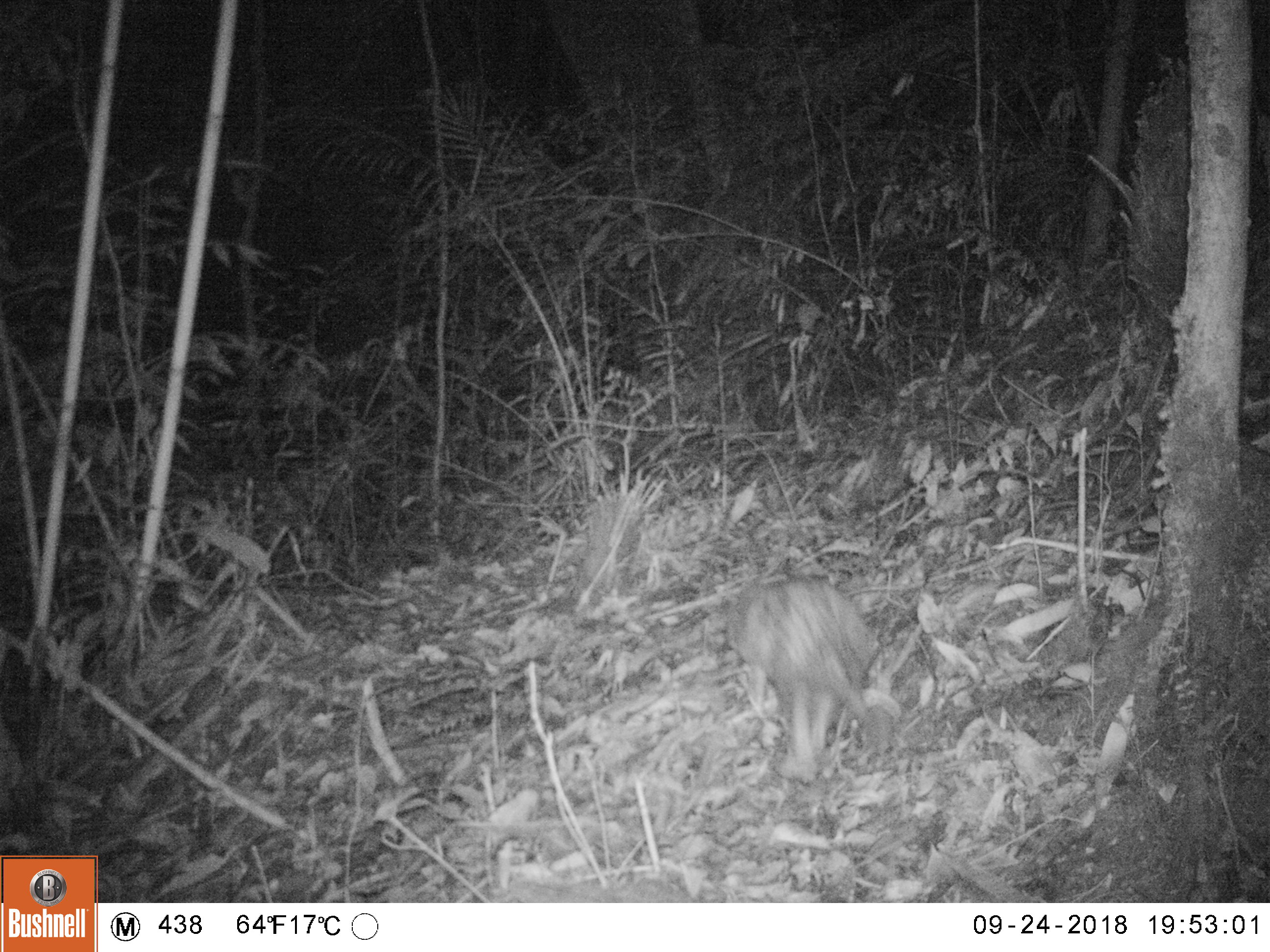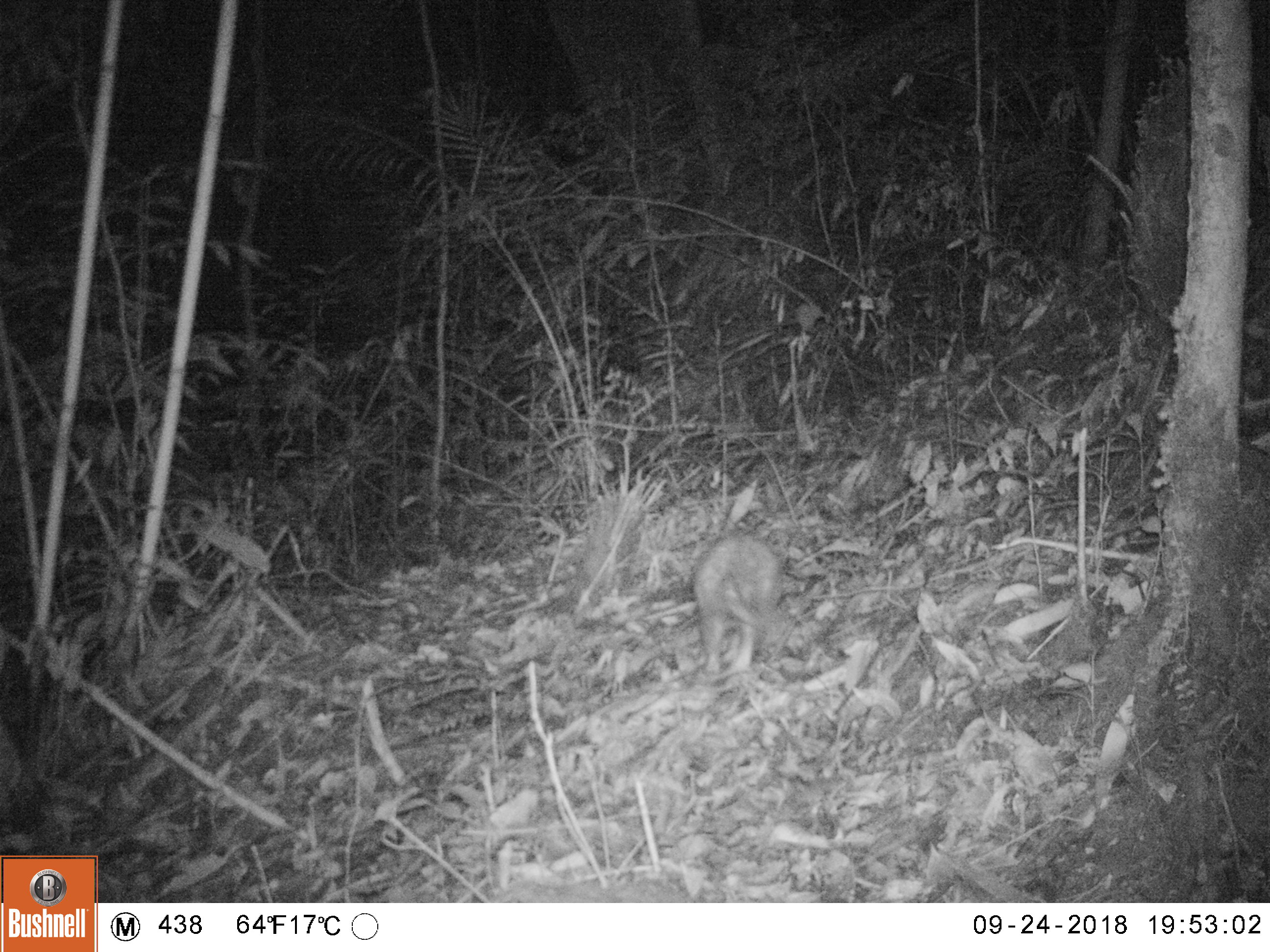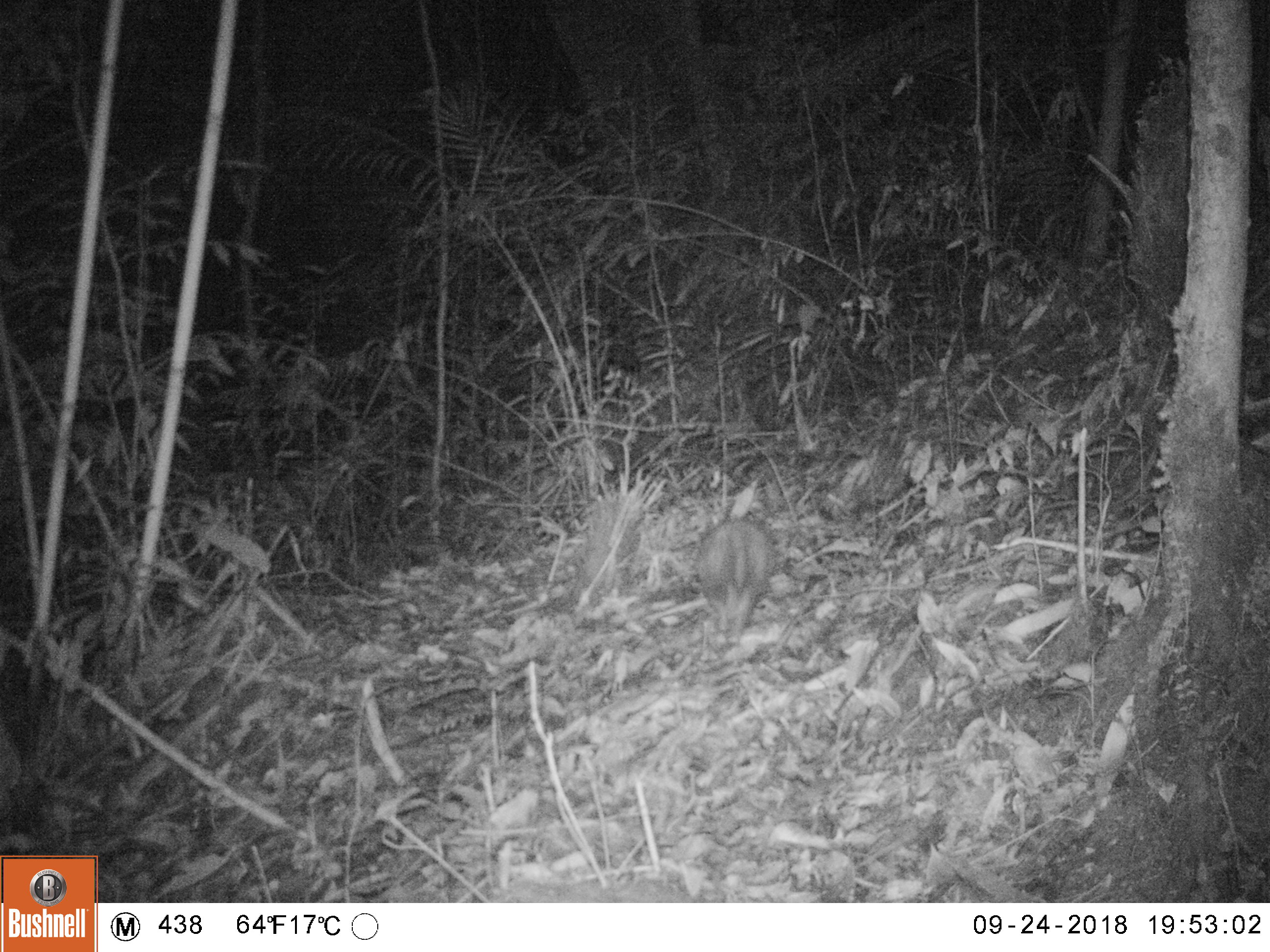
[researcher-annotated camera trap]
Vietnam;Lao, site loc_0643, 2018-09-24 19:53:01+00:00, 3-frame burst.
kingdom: Animalia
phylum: Chordata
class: Mammalia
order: Rodentia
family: Hystricidae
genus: Atherurus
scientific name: Atherurus macrourus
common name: asiatic brush-tailed porcupine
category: asiatic brush tailed porcupine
Asiatic brush tailed porcupine (asiatic brush-tailed porcupine) (Atherurus macrourus). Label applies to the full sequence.